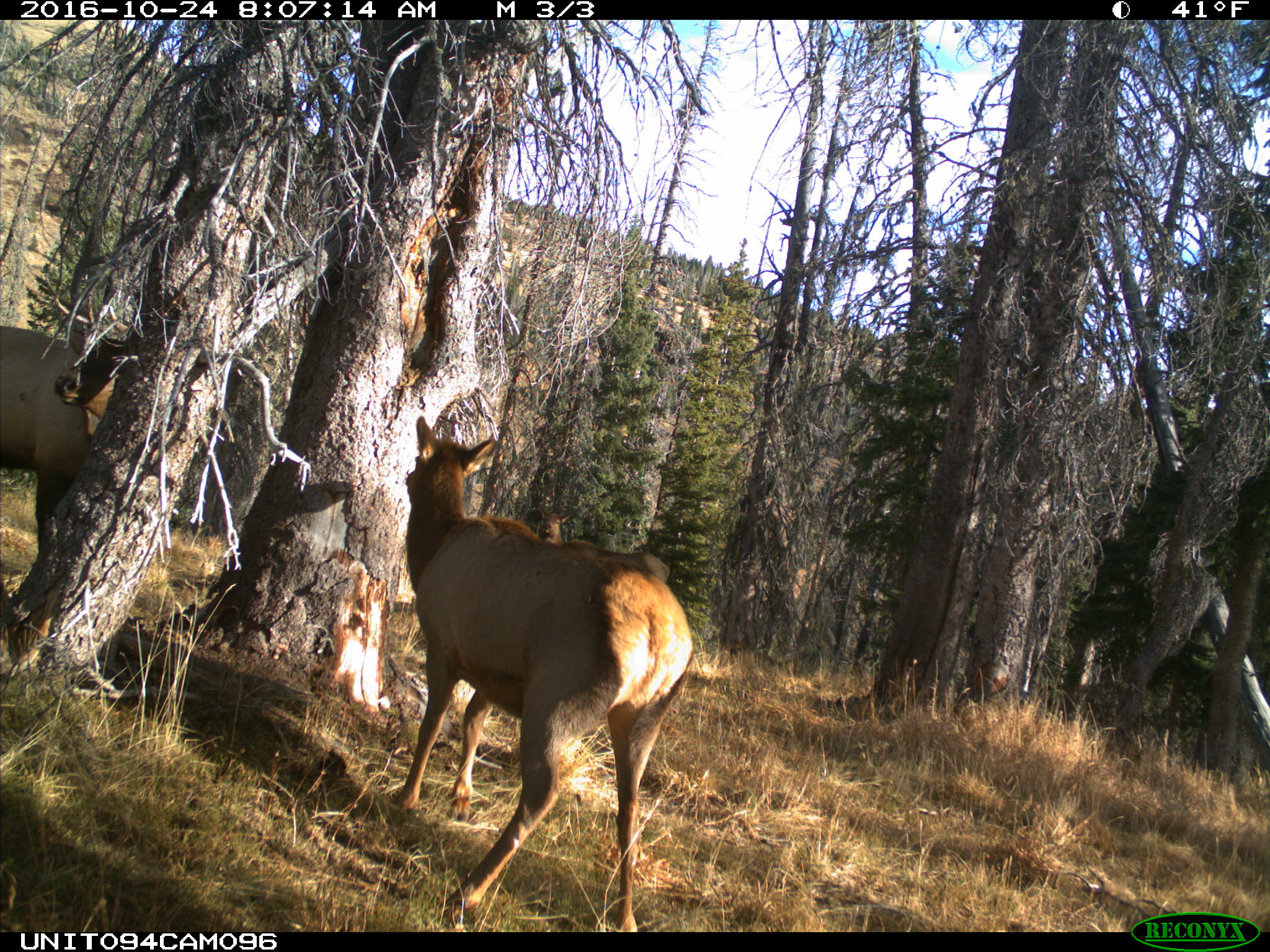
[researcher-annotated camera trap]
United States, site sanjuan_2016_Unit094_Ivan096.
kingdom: Animalia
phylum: Chordata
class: Mammalia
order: Artiodactyla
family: Cervidae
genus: Cervus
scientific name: Cervus elaphus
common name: red deer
Cervus elaphus (red deer).